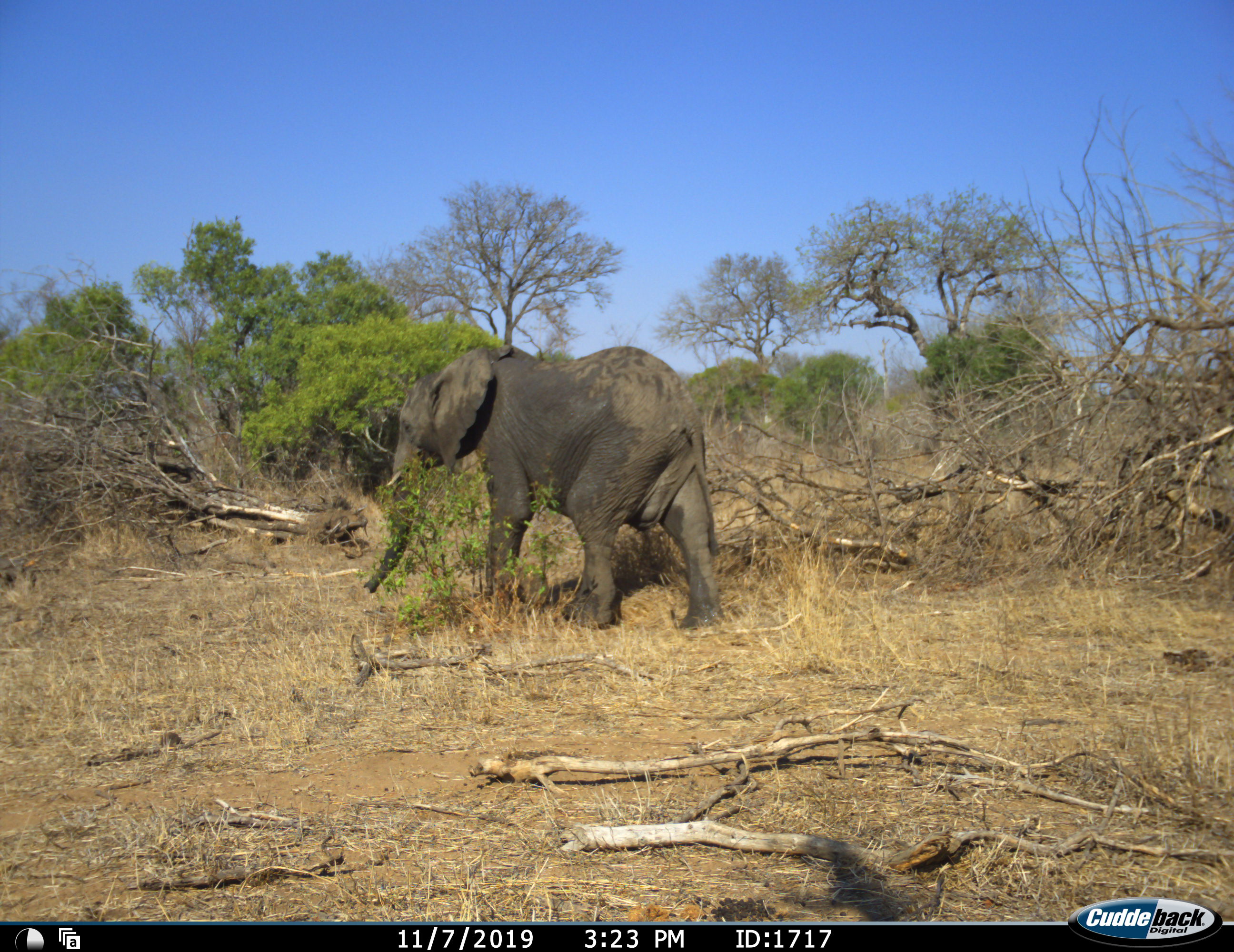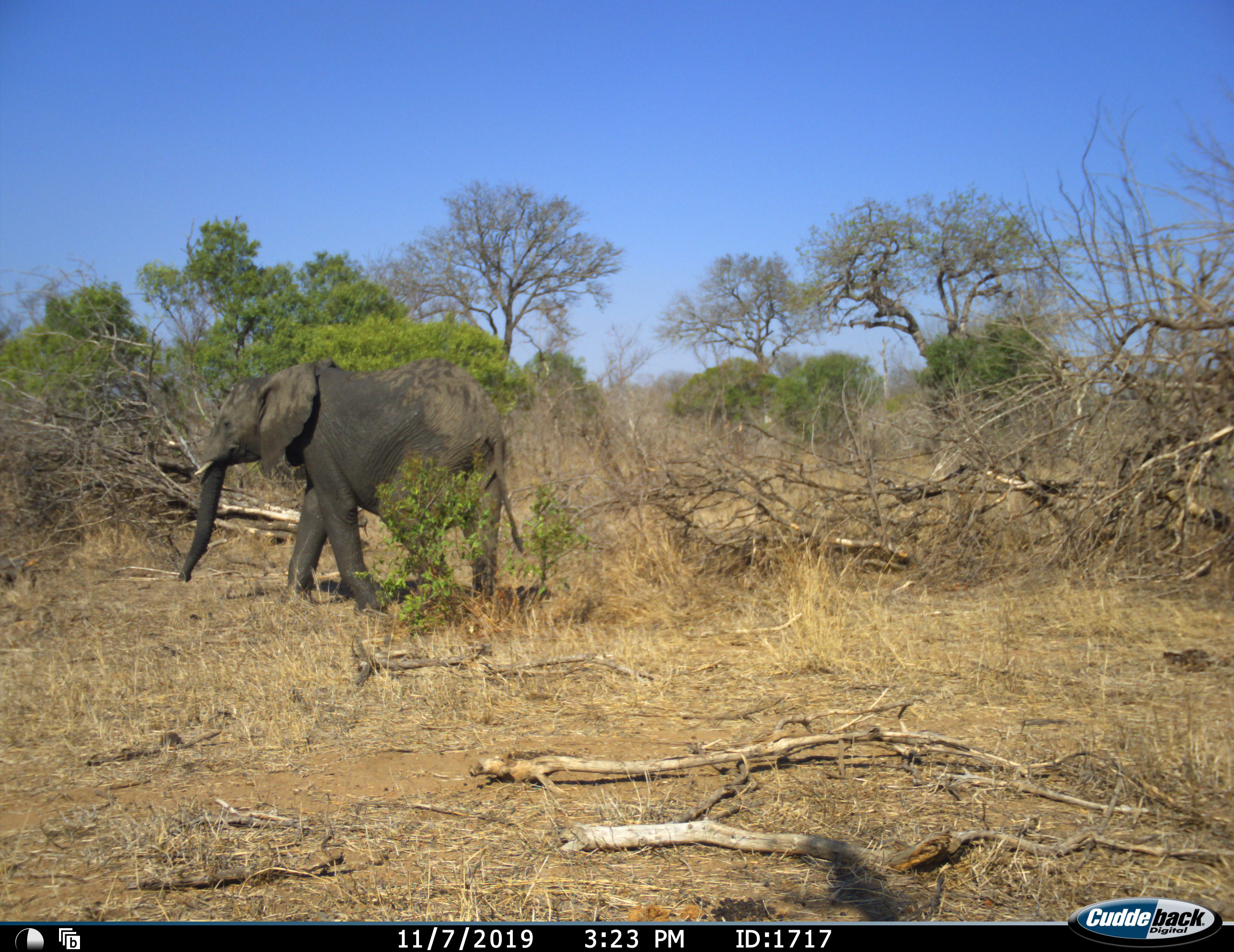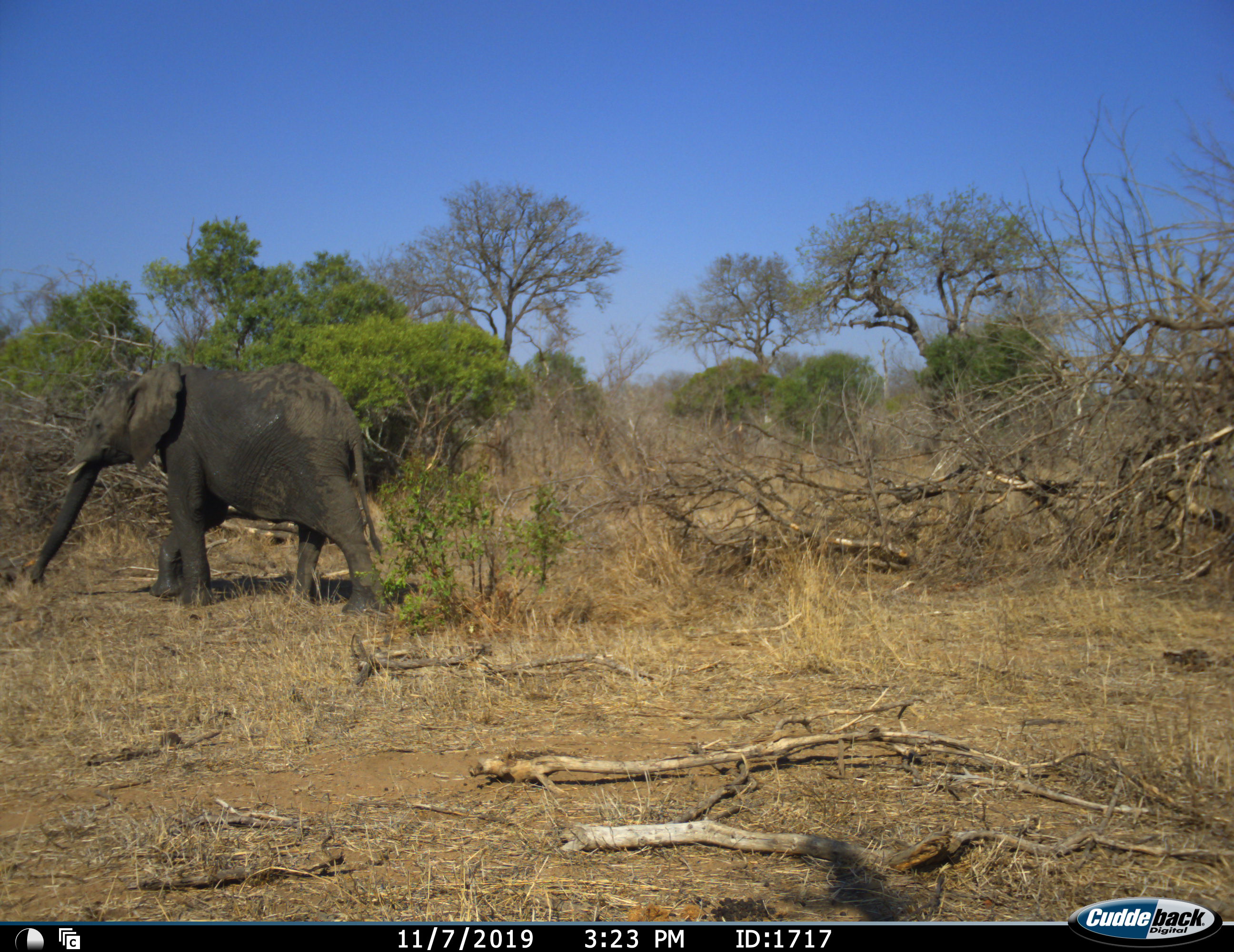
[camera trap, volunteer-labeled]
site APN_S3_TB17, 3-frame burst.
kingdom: Animalia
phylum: Chordata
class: Mammalia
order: Proboscidea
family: Elephantidae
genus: Loxodonta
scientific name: Loxodonta africana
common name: african bush elephant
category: elephant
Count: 1.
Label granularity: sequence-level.